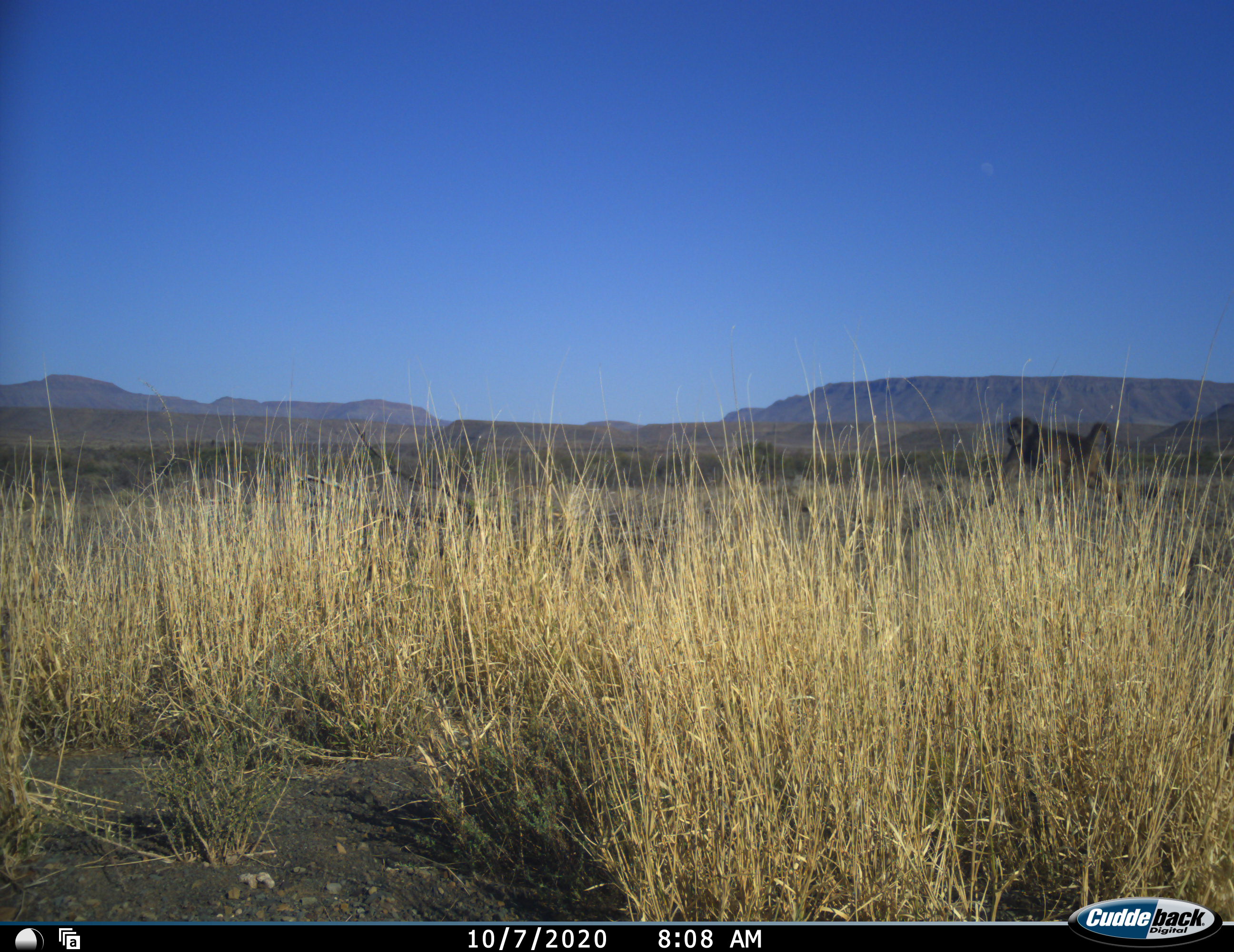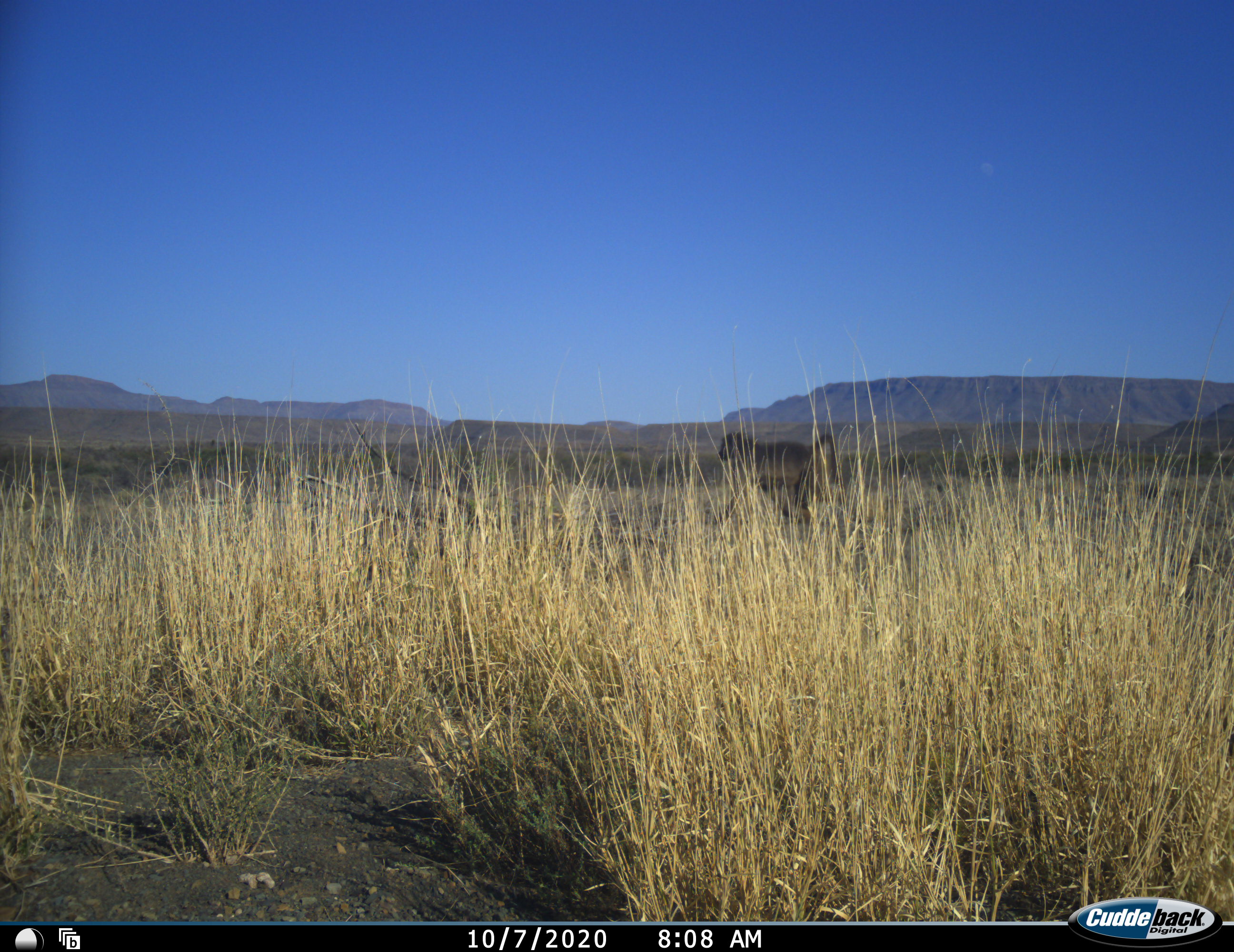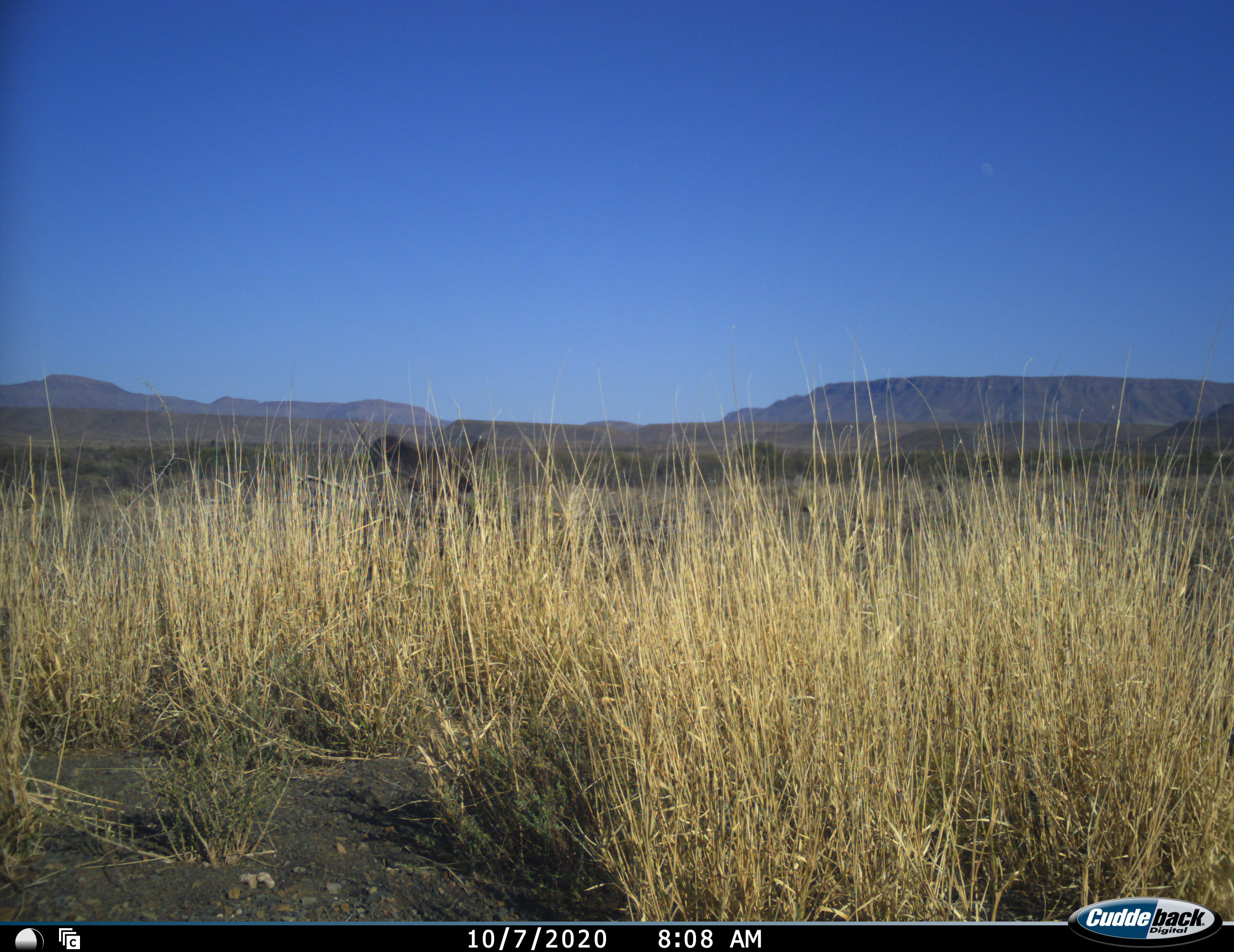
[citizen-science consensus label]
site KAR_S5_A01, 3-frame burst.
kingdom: Animalia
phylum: Chordata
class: Mammalia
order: Primates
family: Cercopithecidae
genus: Papio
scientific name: Papio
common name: baboon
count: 1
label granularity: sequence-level